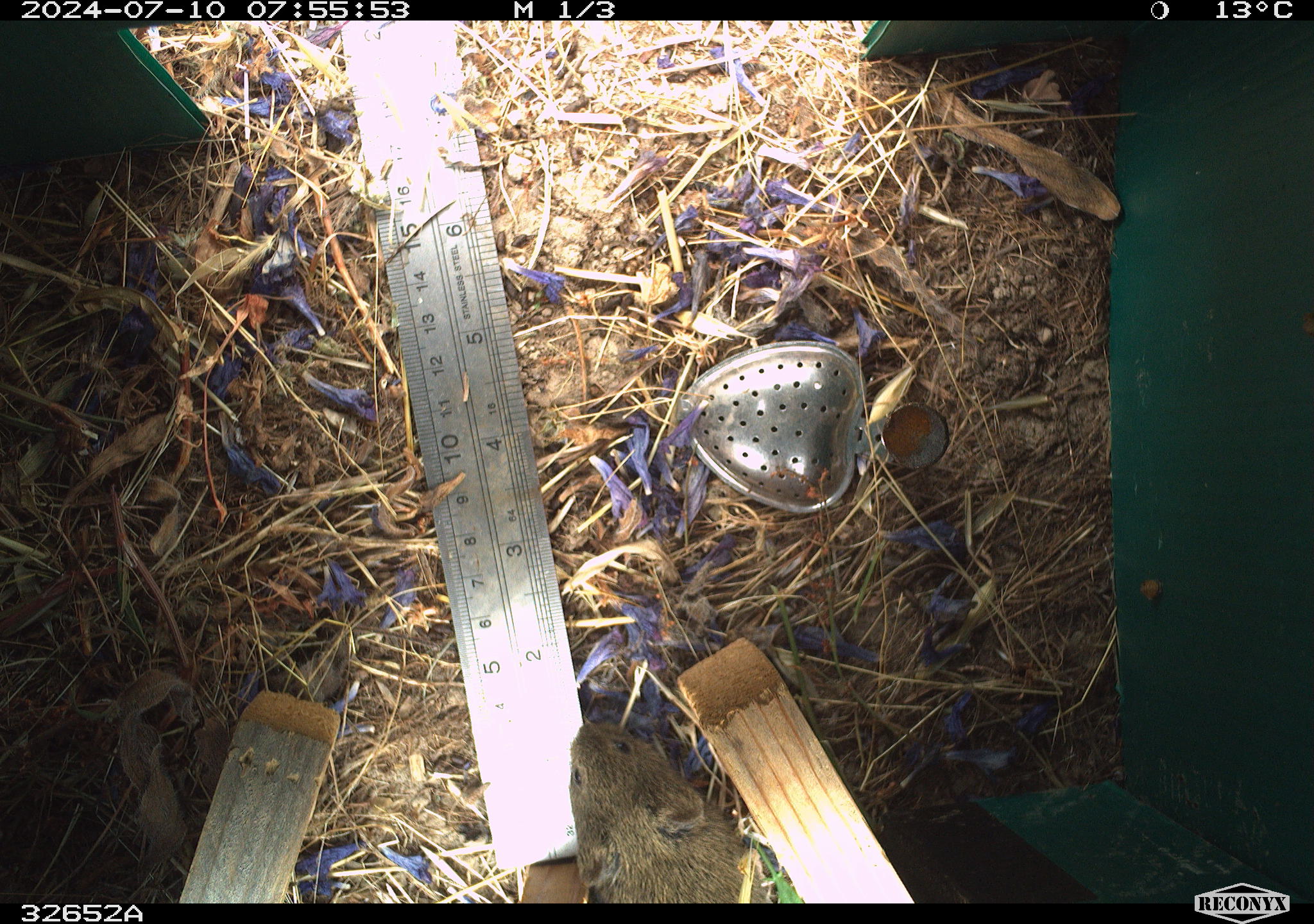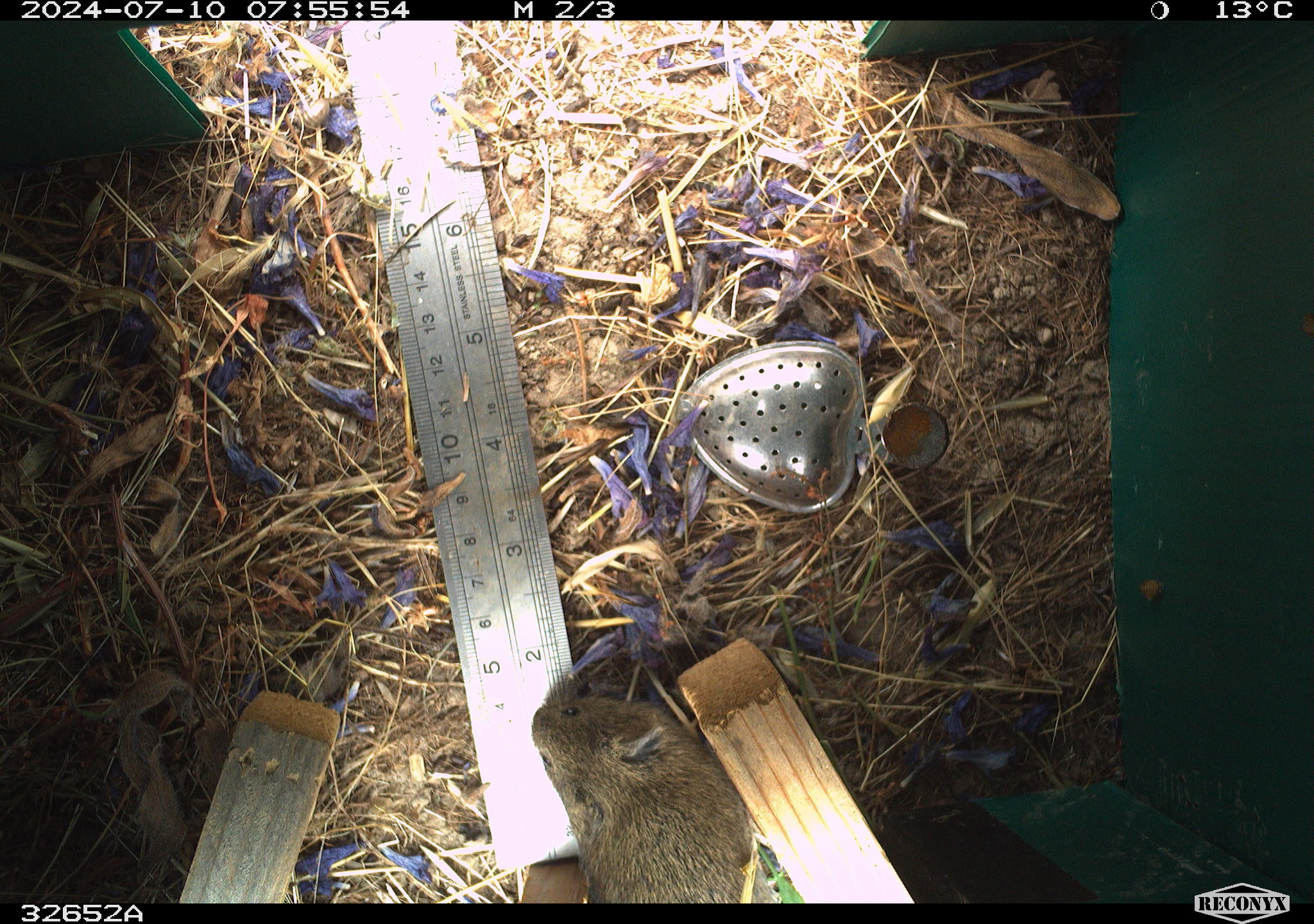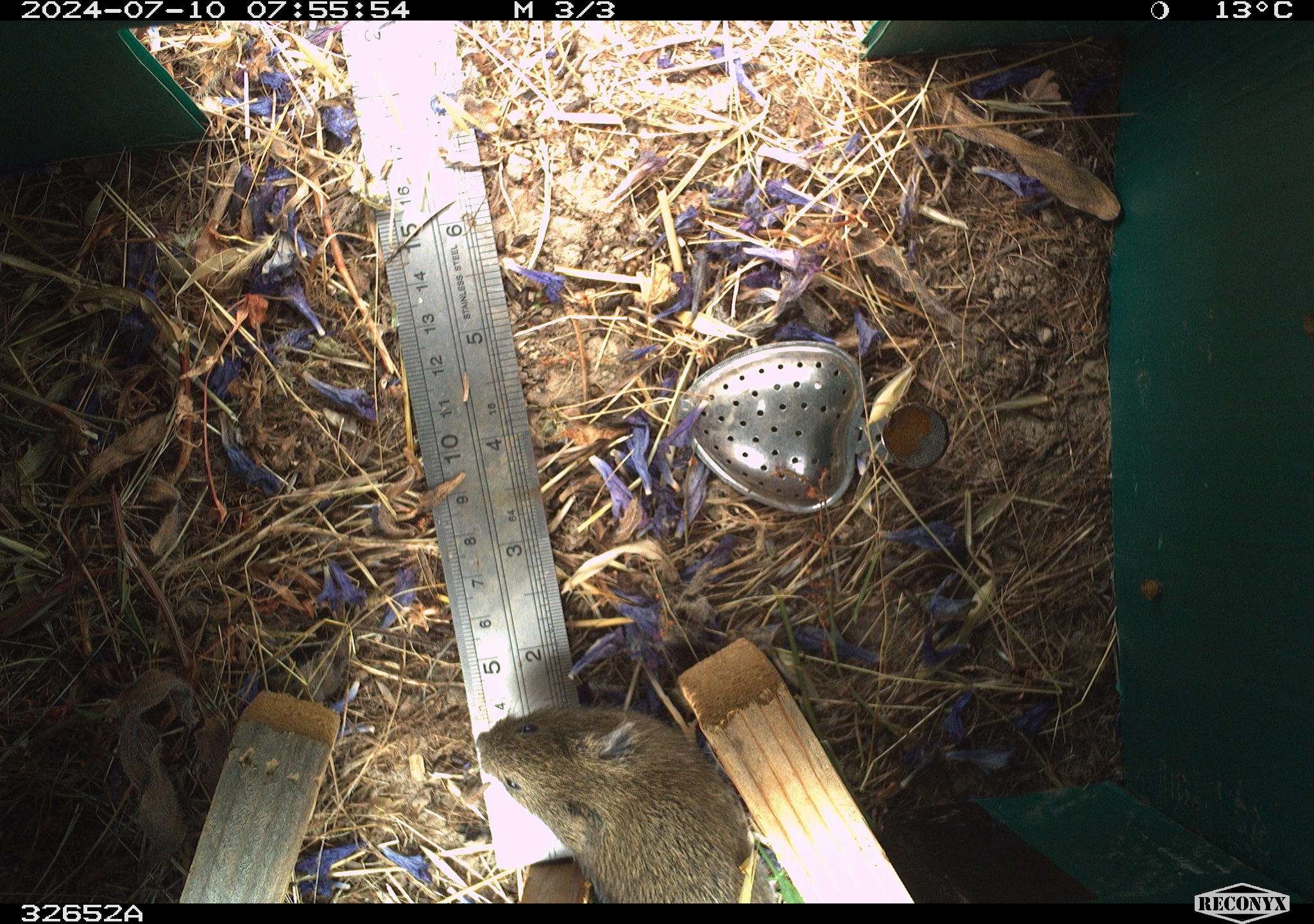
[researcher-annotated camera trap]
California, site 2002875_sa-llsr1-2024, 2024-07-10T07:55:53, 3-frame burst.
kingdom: Animalia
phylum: Chordata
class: Mammalia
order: Rodentia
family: Cricetidae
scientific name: Arvicolinae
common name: voles, lemmings, and muskrats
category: arvicolinae subfamily